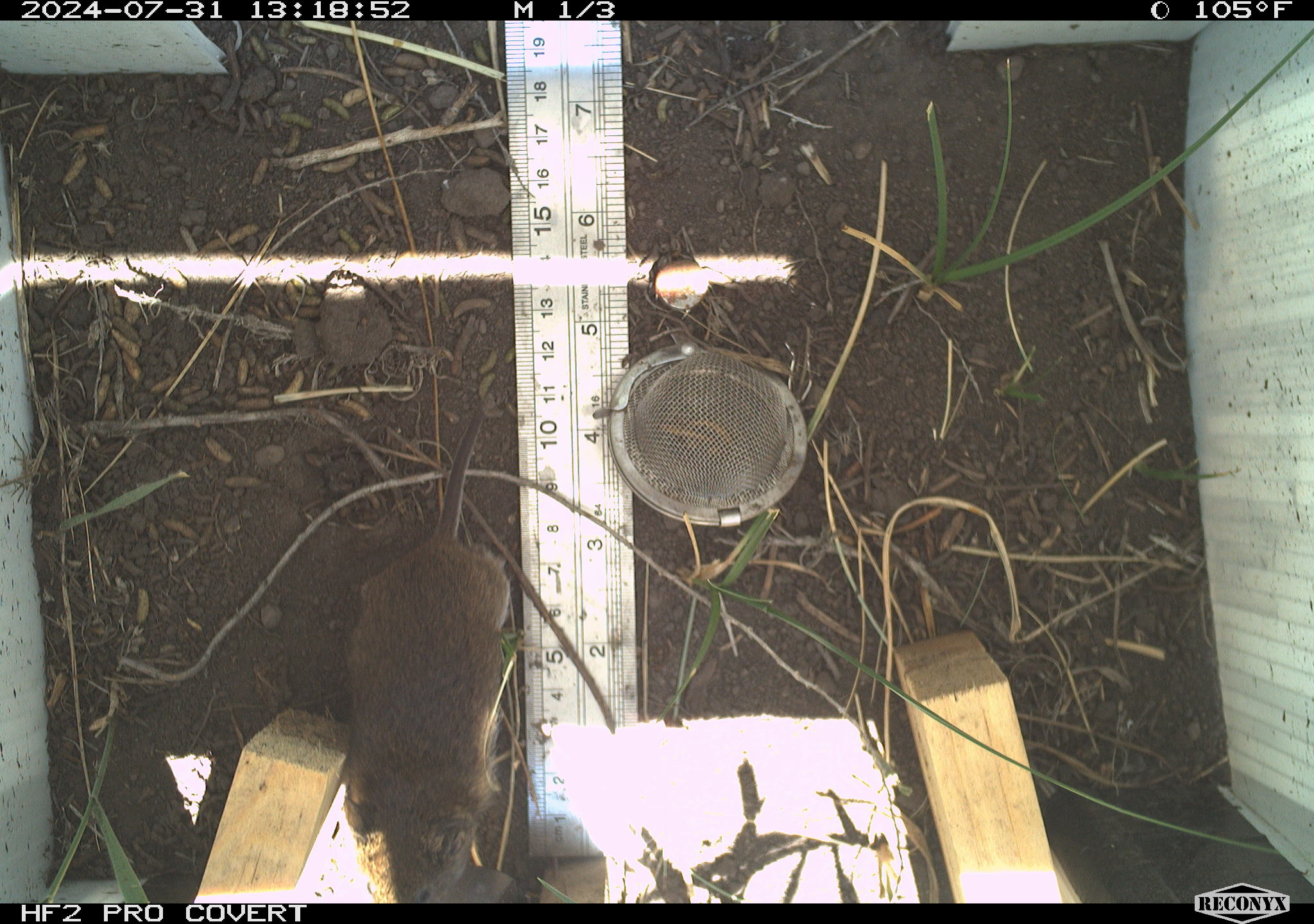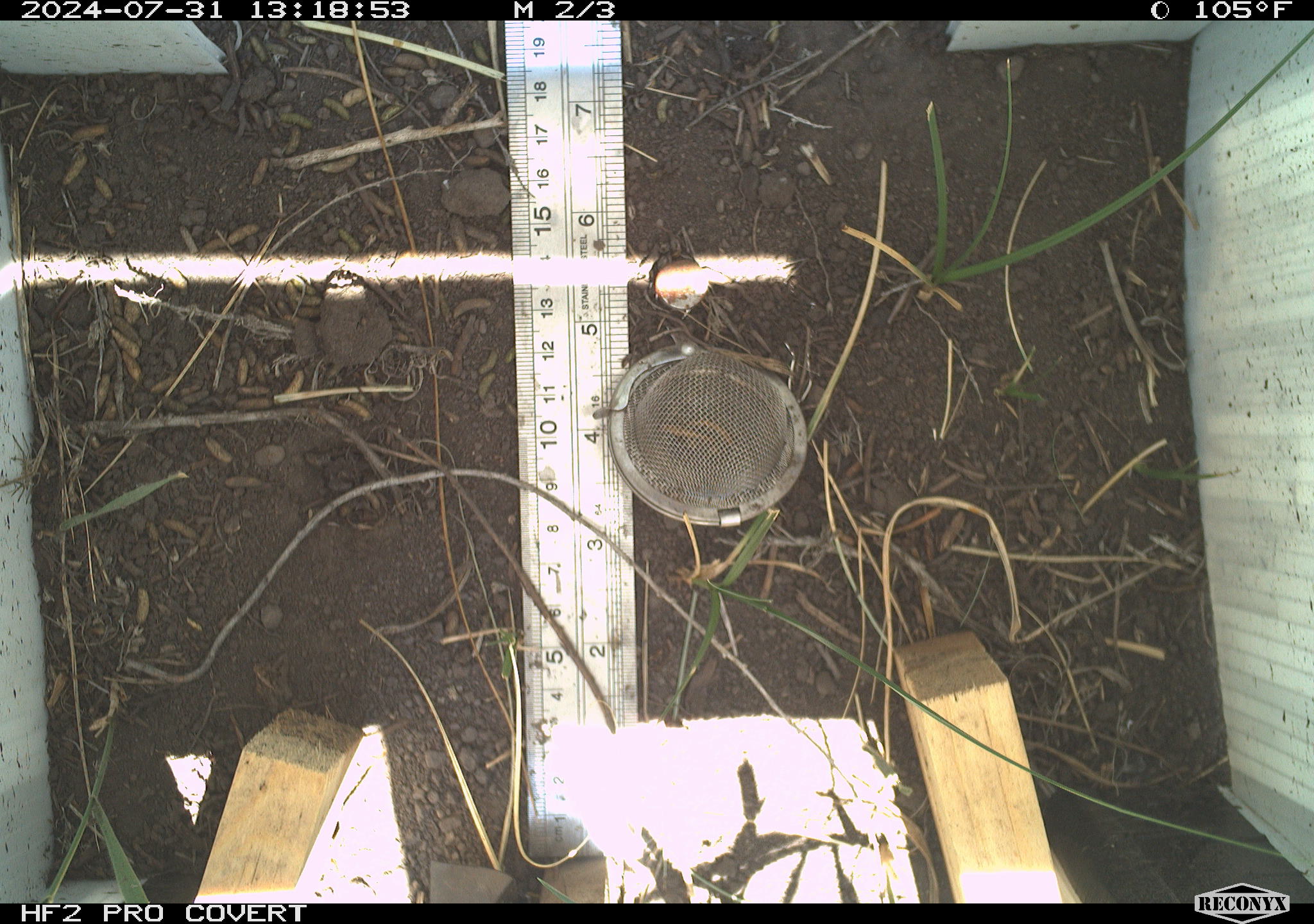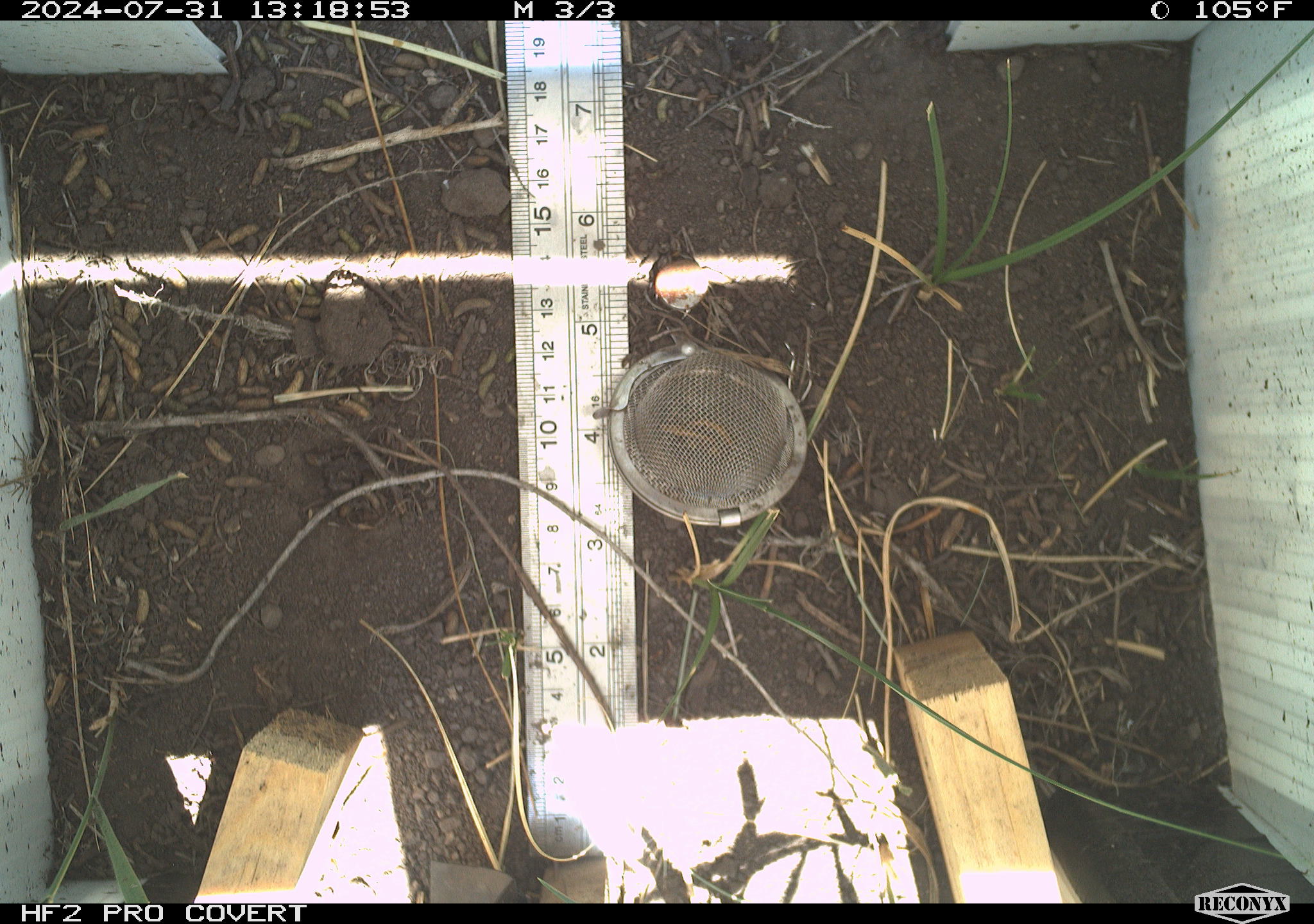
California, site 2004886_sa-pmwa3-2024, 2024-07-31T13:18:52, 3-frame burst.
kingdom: Animalia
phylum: Chordata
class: Mammalia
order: Rodentia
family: Cricetidae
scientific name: Arvicolinae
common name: voles, lemmings, and muskrats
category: arvicolinae subfamily